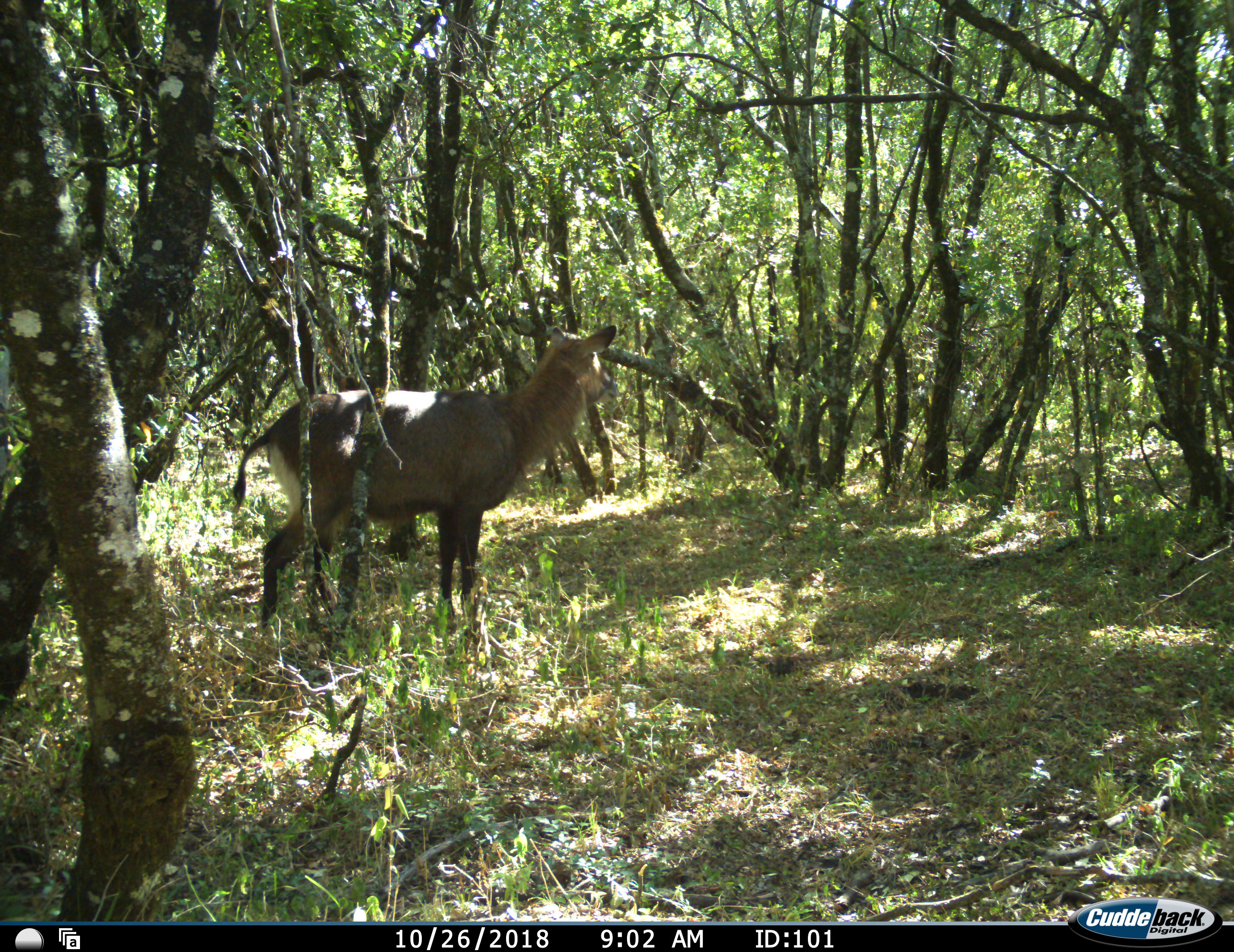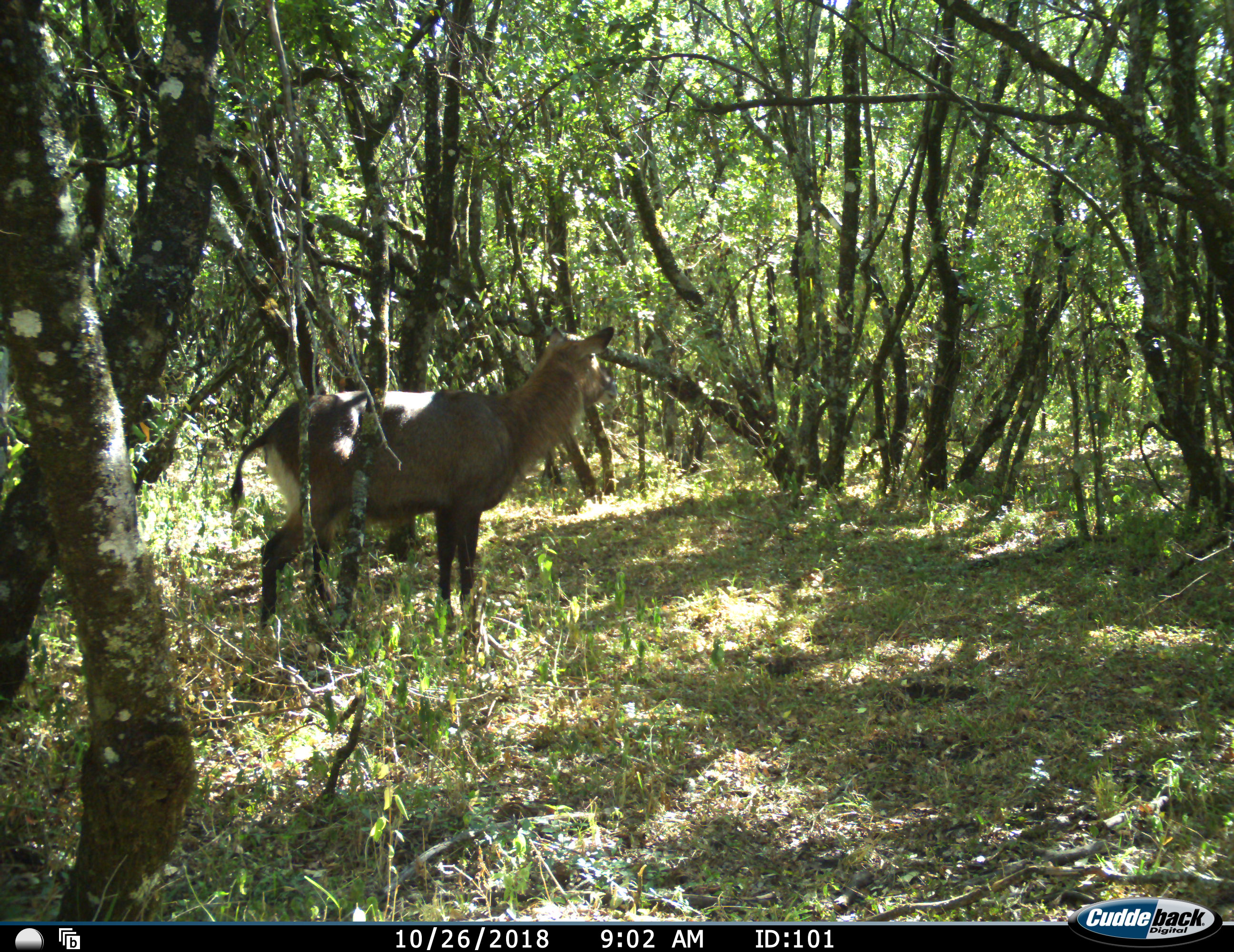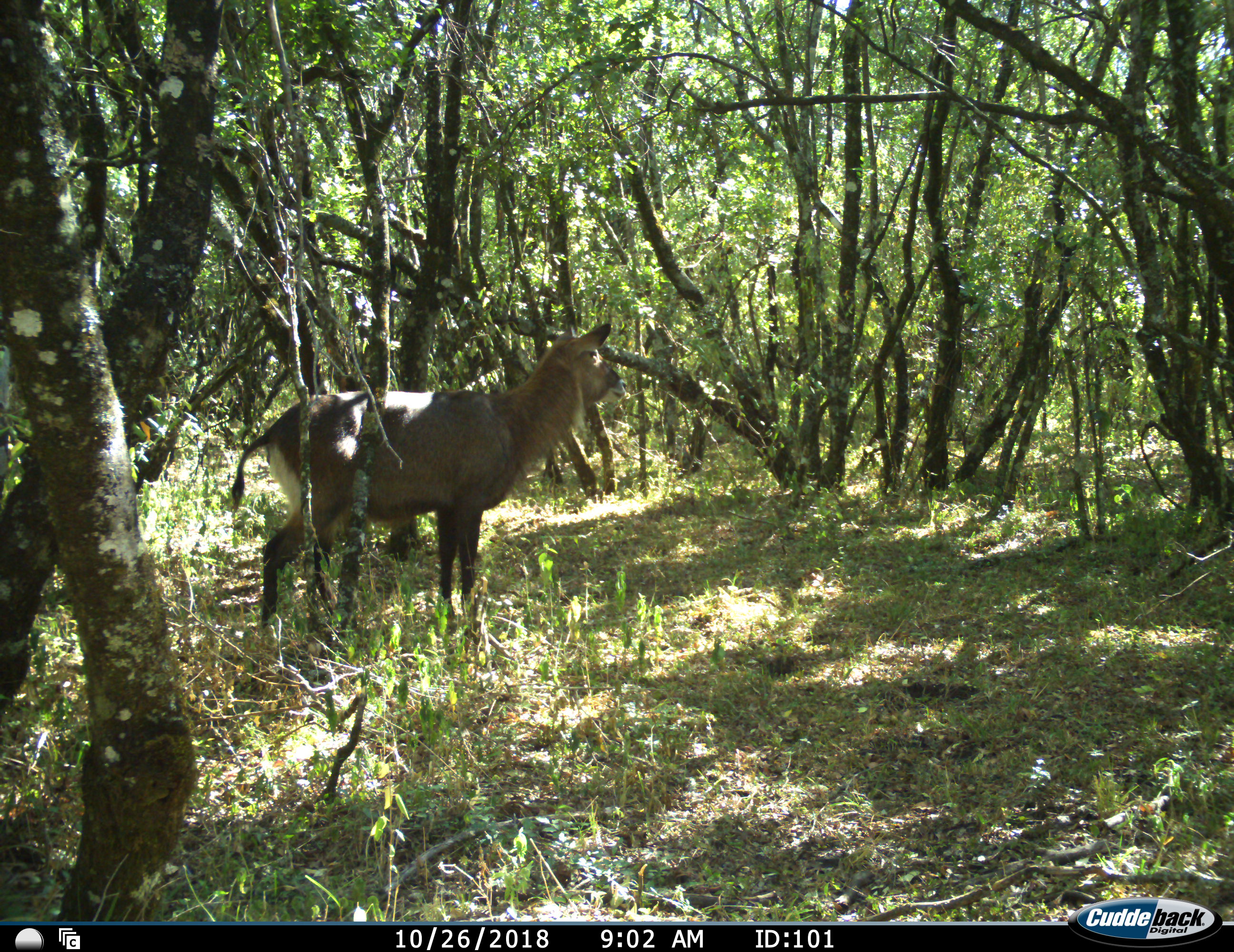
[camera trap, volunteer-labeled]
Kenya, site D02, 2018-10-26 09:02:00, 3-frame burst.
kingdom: Animalia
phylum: Chordata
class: Mammalia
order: Artiodactyla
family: Bovidae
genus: Kobus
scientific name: Kobus ellipsiprymnus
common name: waterbuck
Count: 1.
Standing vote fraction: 88%.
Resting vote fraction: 12%.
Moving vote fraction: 0%.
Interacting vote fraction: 0%.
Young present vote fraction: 0%.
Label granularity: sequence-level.